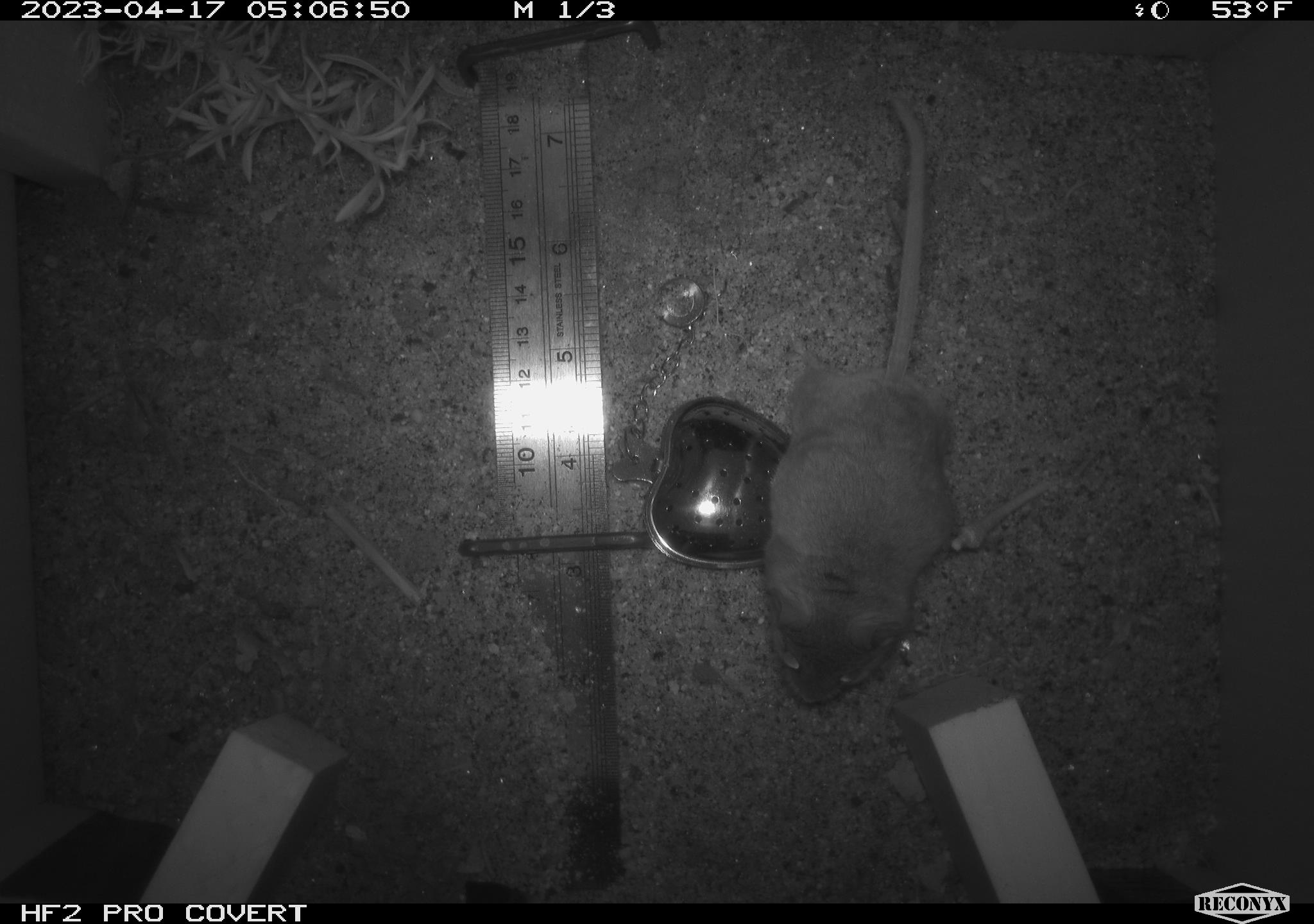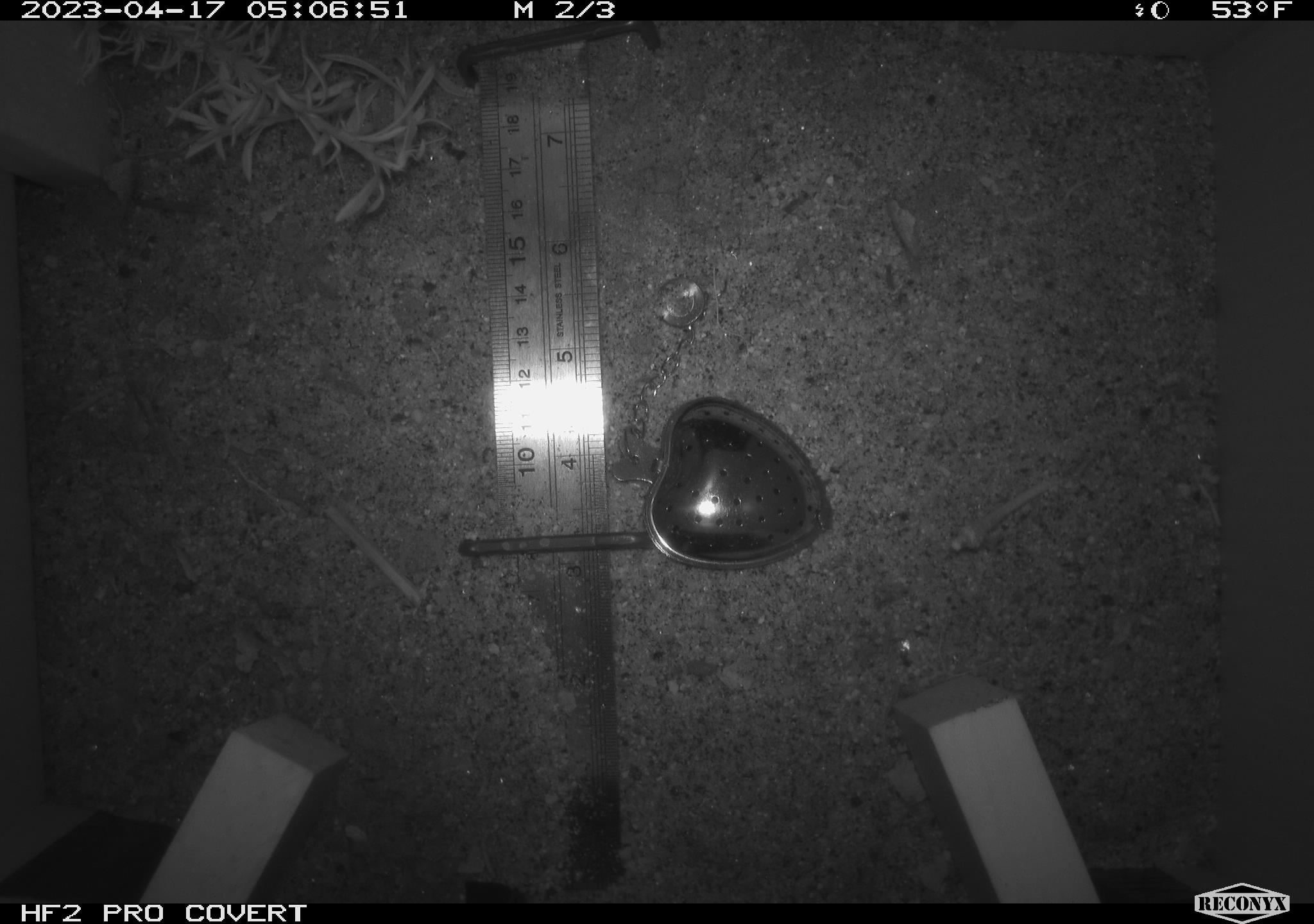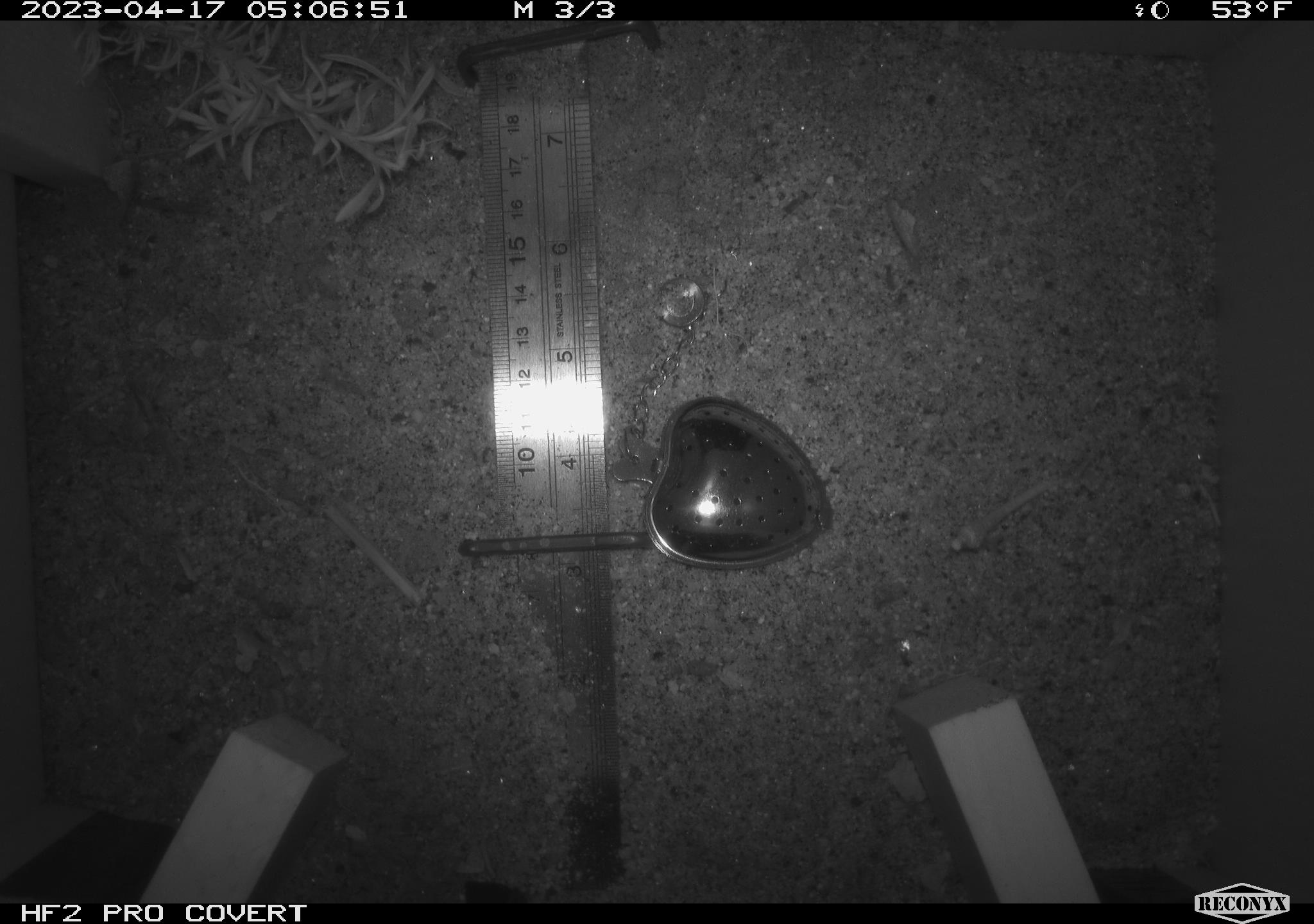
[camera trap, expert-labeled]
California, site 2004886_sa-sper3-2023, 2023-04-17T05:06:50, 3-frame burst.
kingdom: Animalia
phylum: Chordata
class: Mammalia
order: Rodentia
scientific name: Rodentia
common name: mouse species